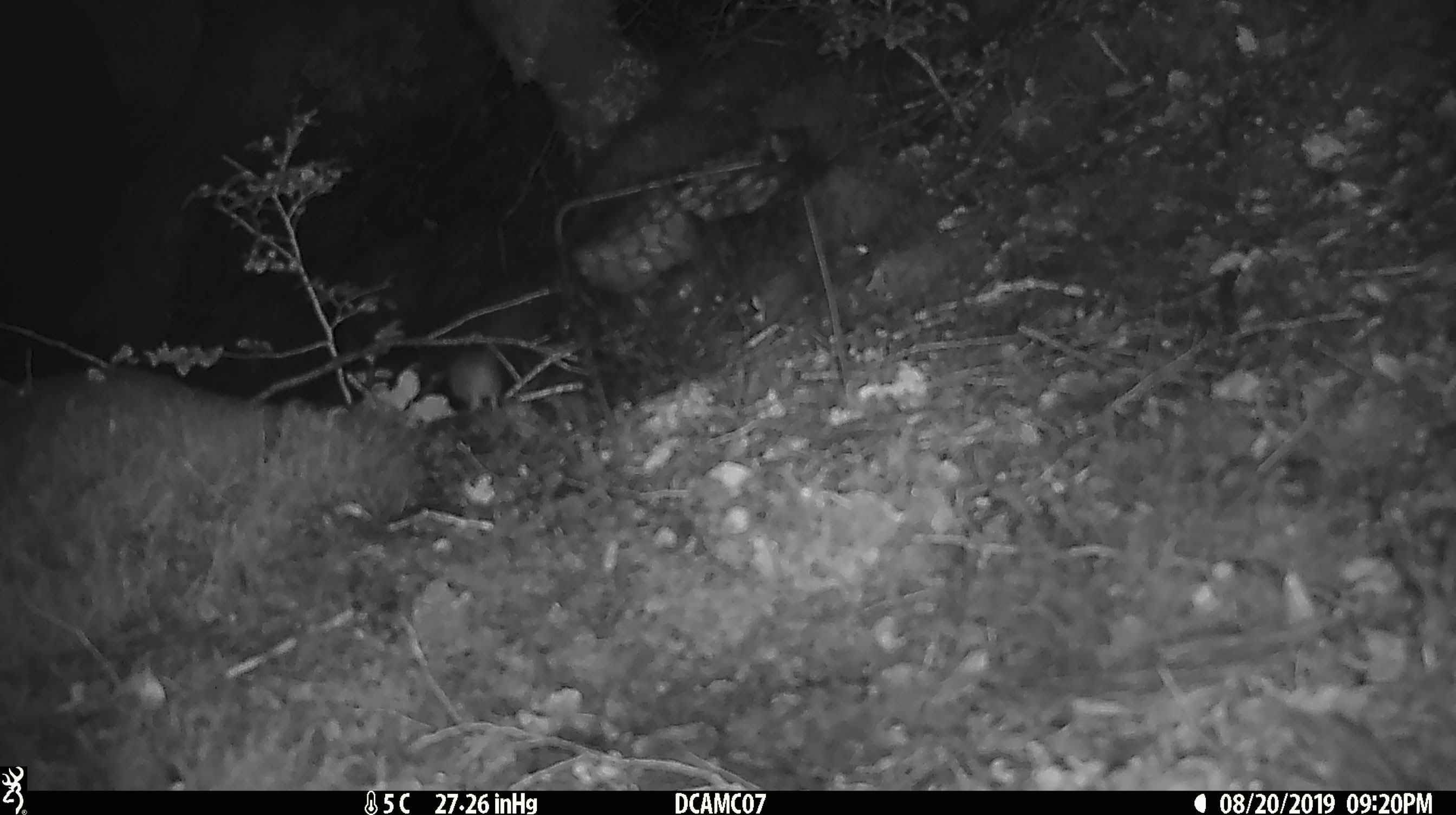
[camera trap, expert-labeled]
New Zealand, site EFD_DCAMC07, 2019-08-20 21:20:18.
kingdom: Animalia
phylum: Chordata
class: Mammalia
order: Rodentia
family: Muridae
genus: Mus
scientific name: Mus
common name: mouse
Mouse (Mus).